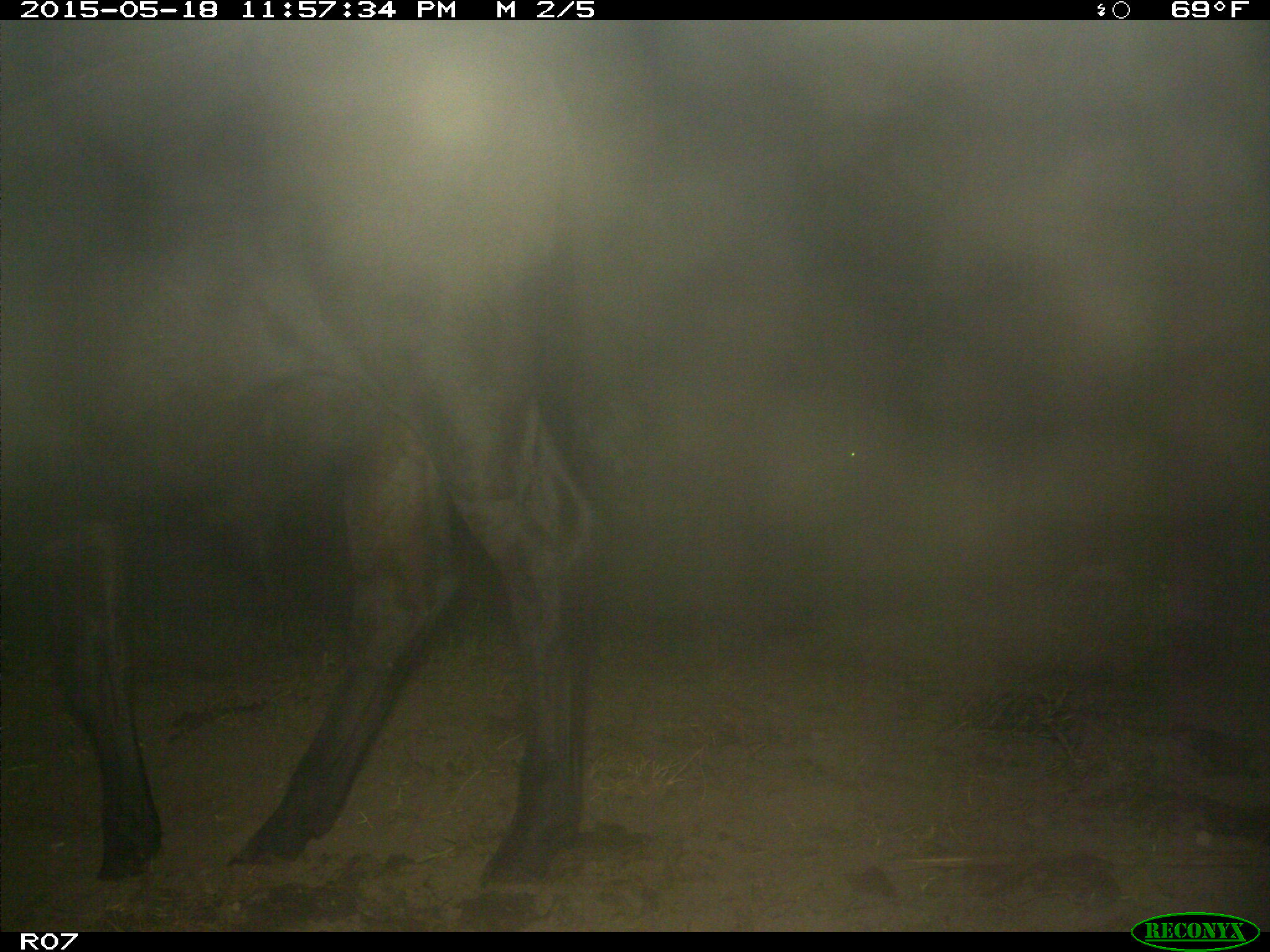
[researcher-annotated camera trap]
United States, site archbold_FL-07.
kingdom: Animalia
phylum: Chordata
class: Mammalia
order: Artiodactyla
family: Bovidae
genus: Bos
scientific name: Bos taurus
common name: domestic cow